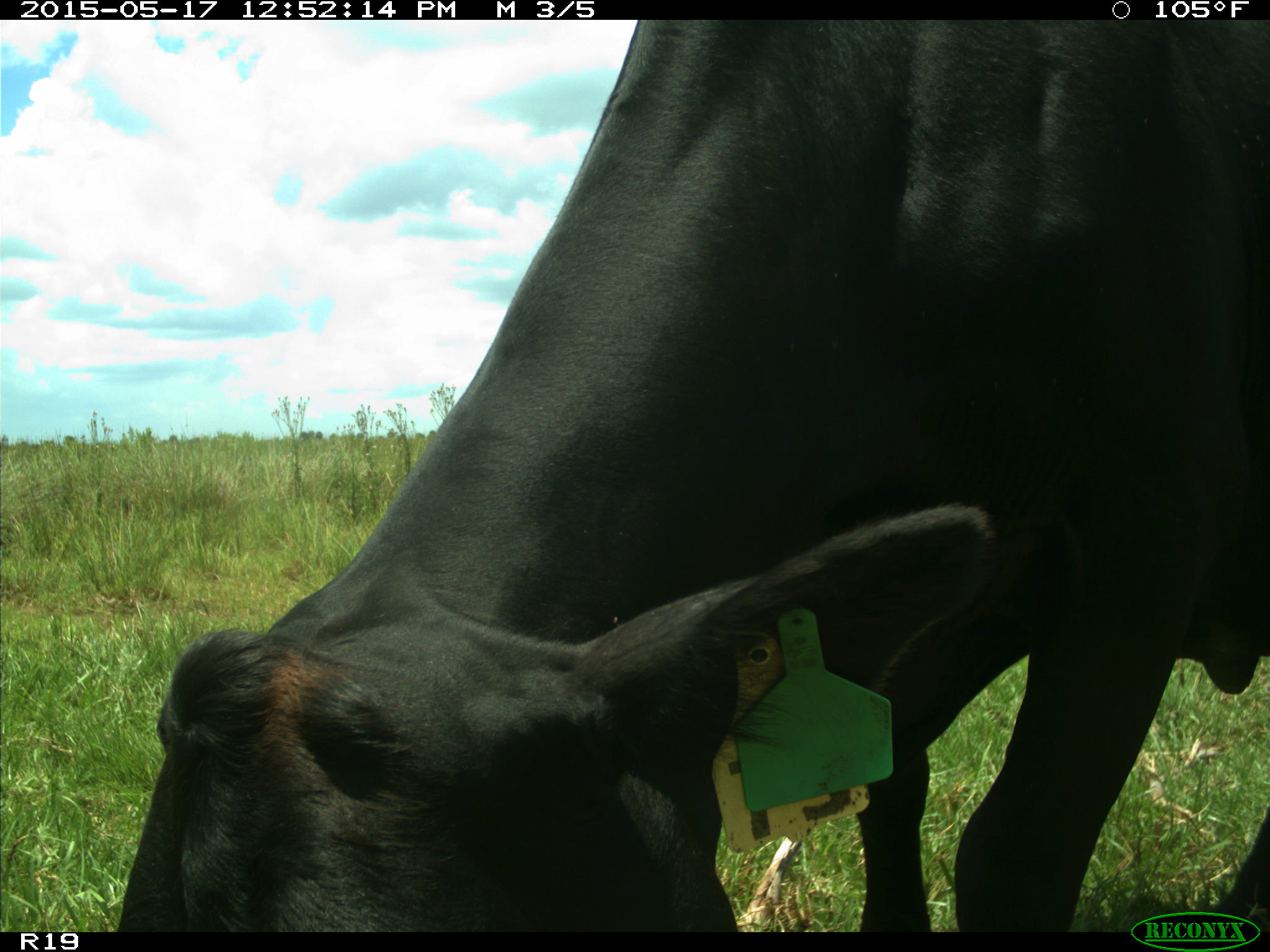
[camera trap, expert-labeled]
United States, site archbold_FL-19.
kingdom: Animalia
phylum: Chordata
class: Mammalia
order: Artiodactyla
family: Bovidae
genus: Bos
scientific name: Bos taurus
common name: domestic cow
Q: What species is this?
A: Bos taurus (domestic cow).